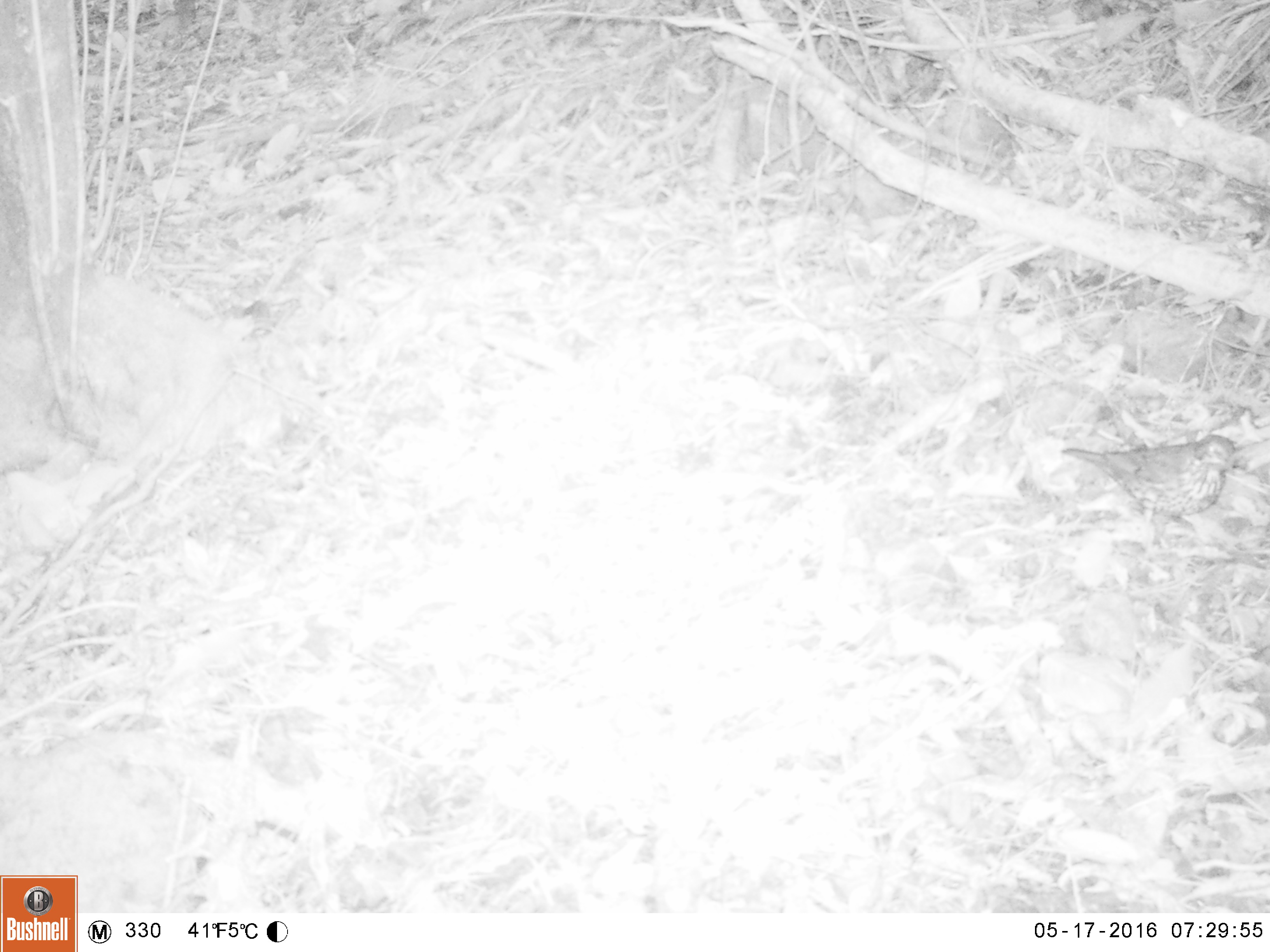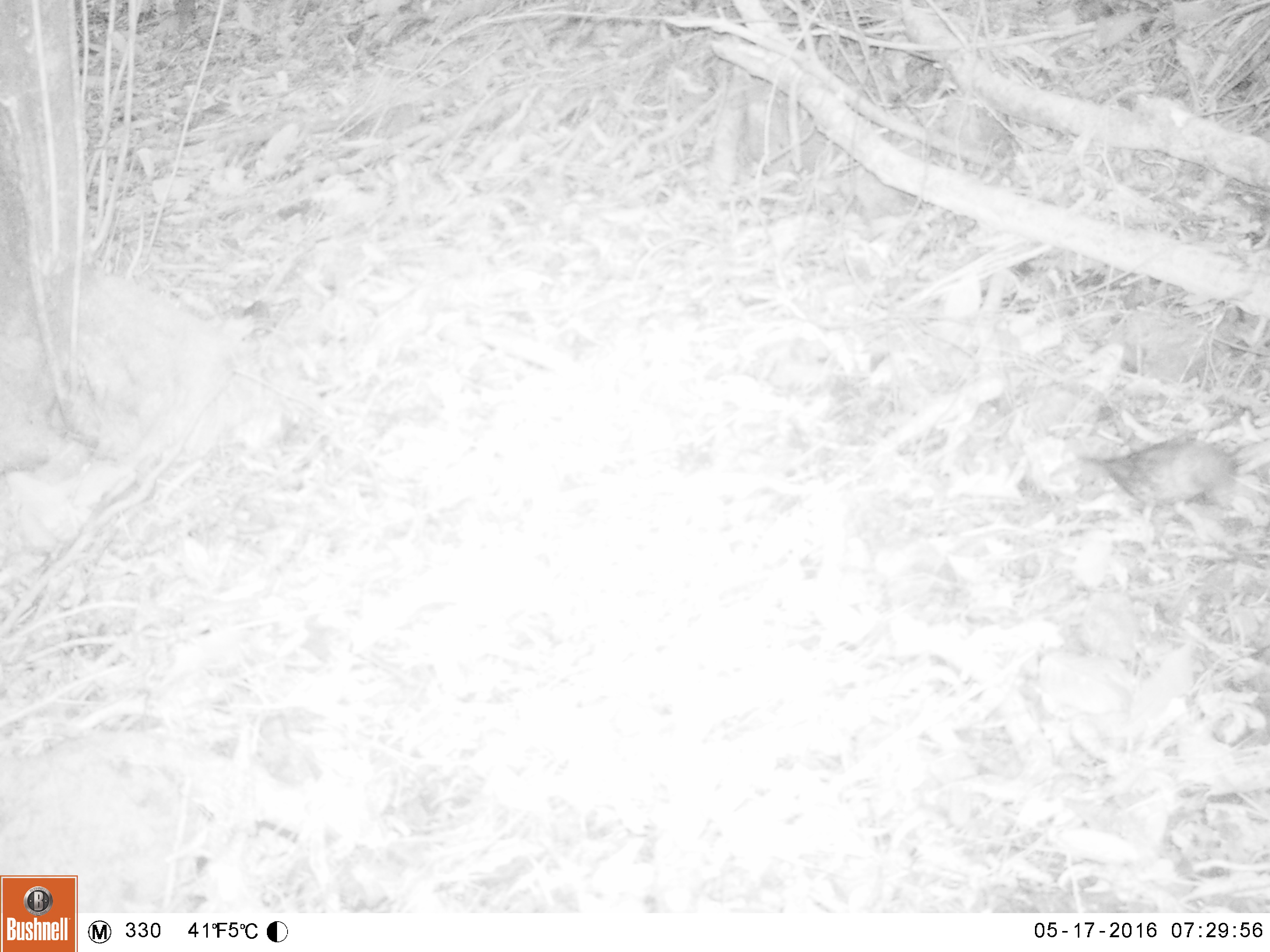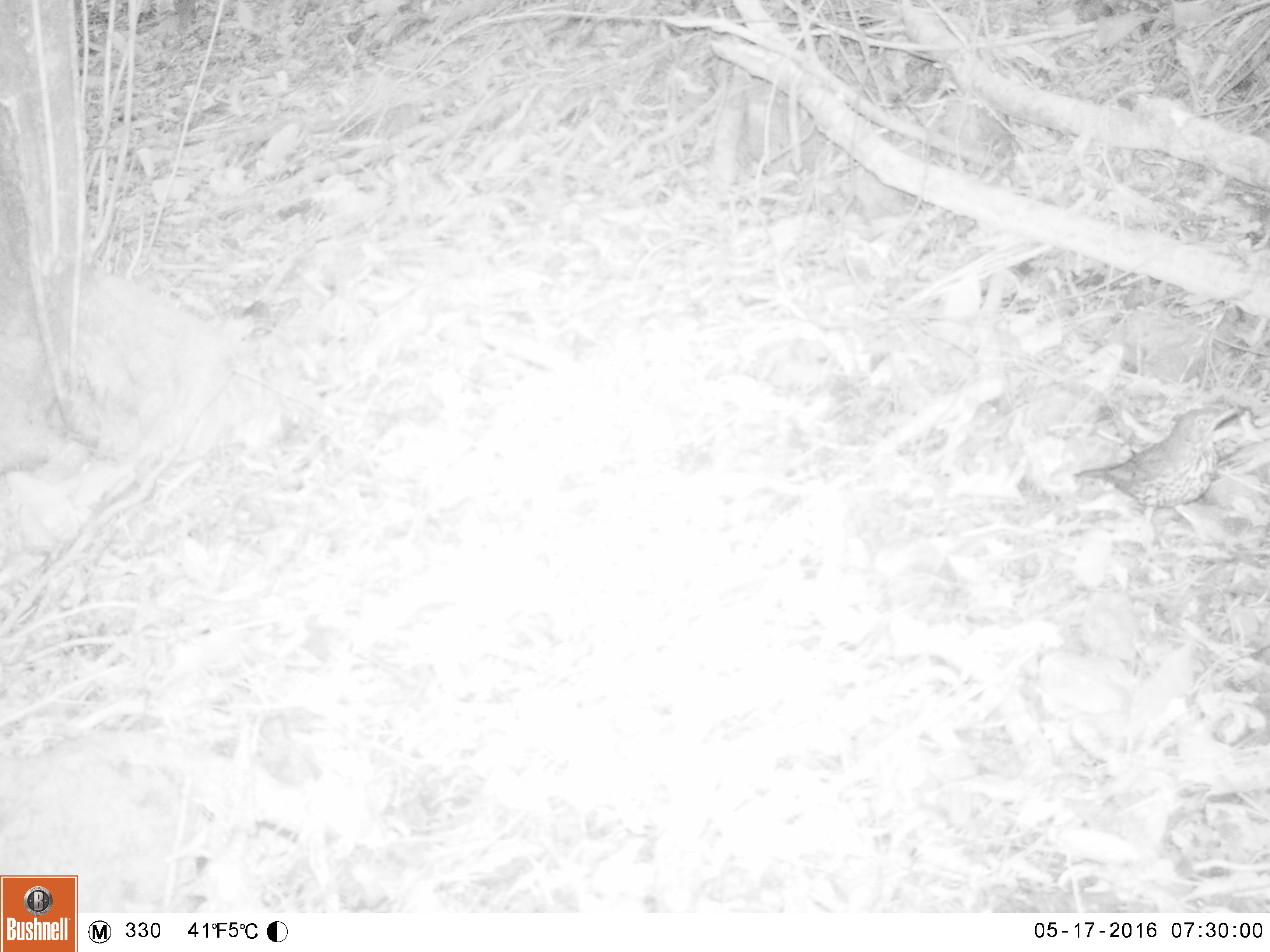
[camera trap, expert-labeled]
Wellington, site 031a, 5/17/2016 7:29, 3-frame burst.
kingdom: Animalia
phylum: Chordata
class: Aves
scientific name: Aves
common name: bird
Bird (Aves).